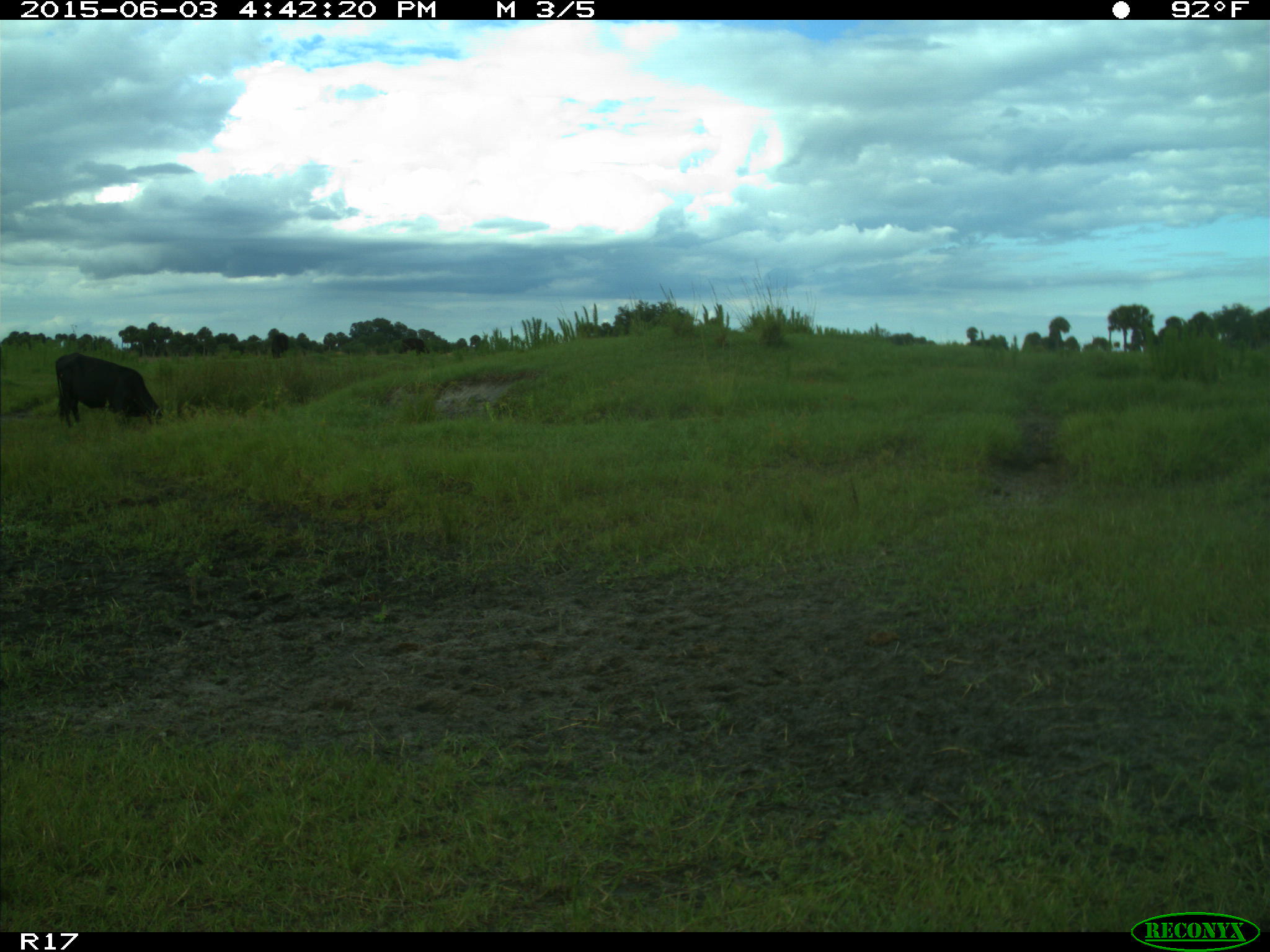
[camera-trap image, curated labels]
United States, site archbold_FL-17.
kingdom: Animalia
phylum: Chordata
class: Mammalia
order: Artiodactyla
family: Bovidae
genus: Bos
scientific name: Bos taurus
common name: domestic cow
Bos taurus (domestic cow).